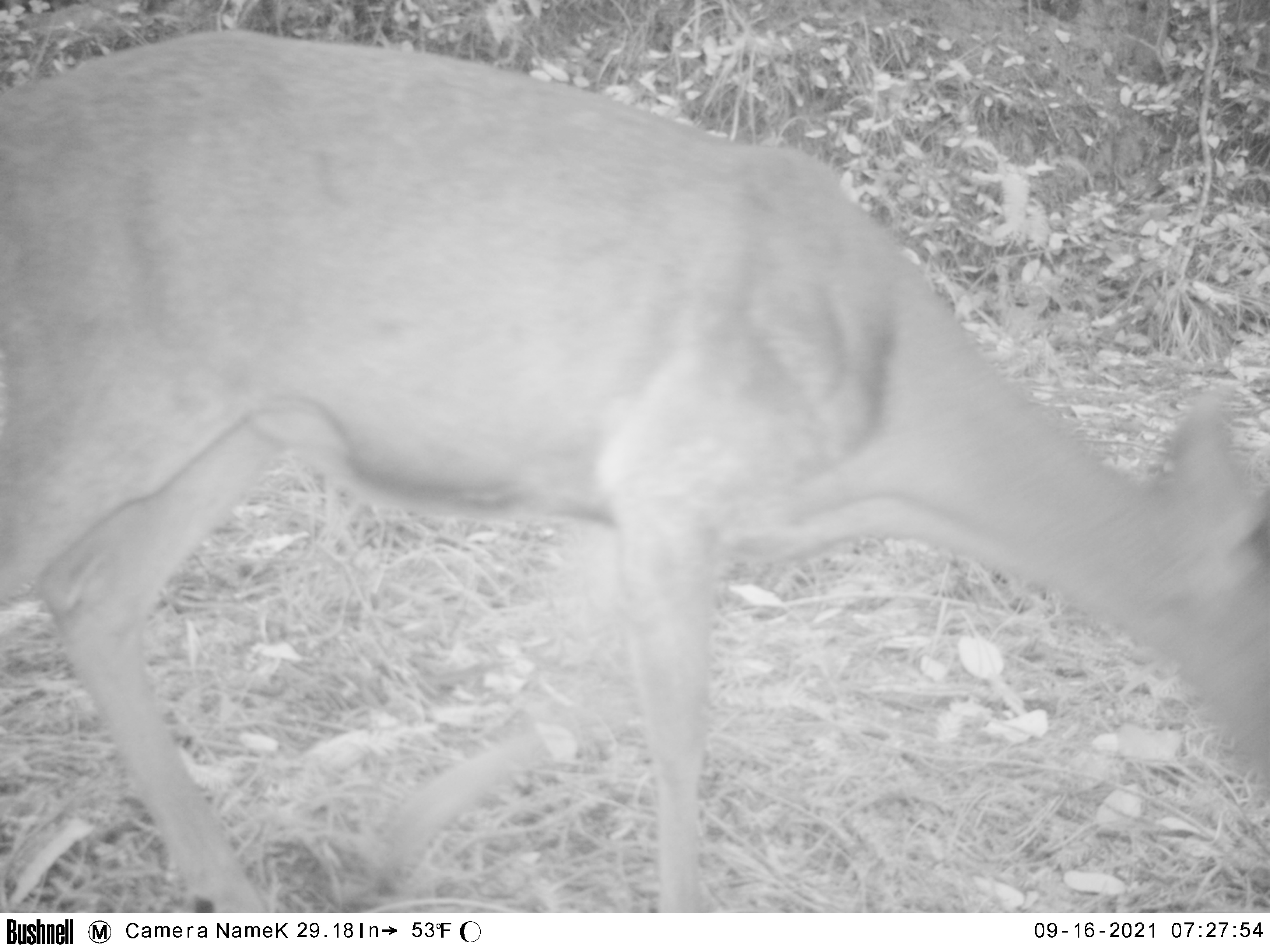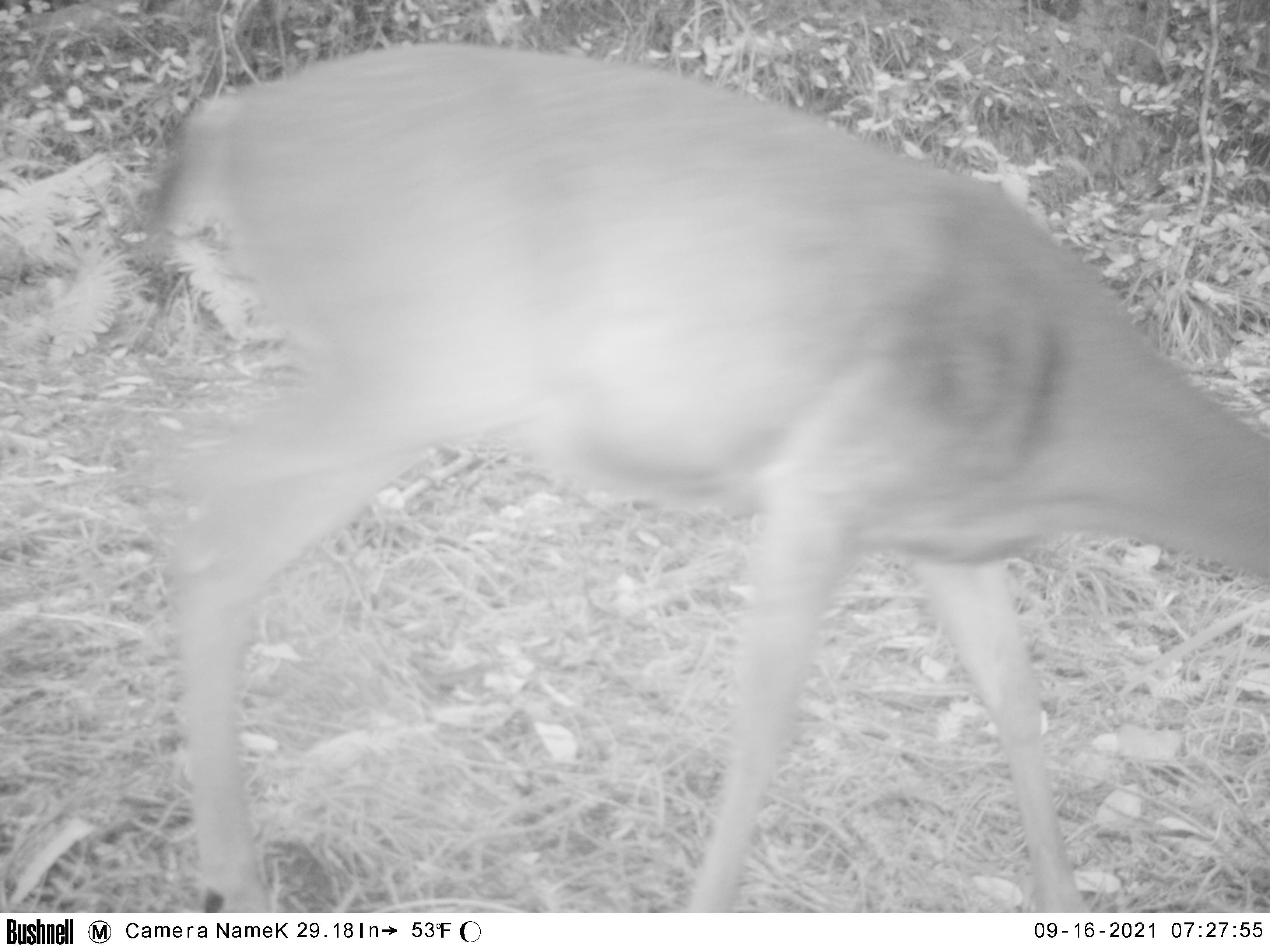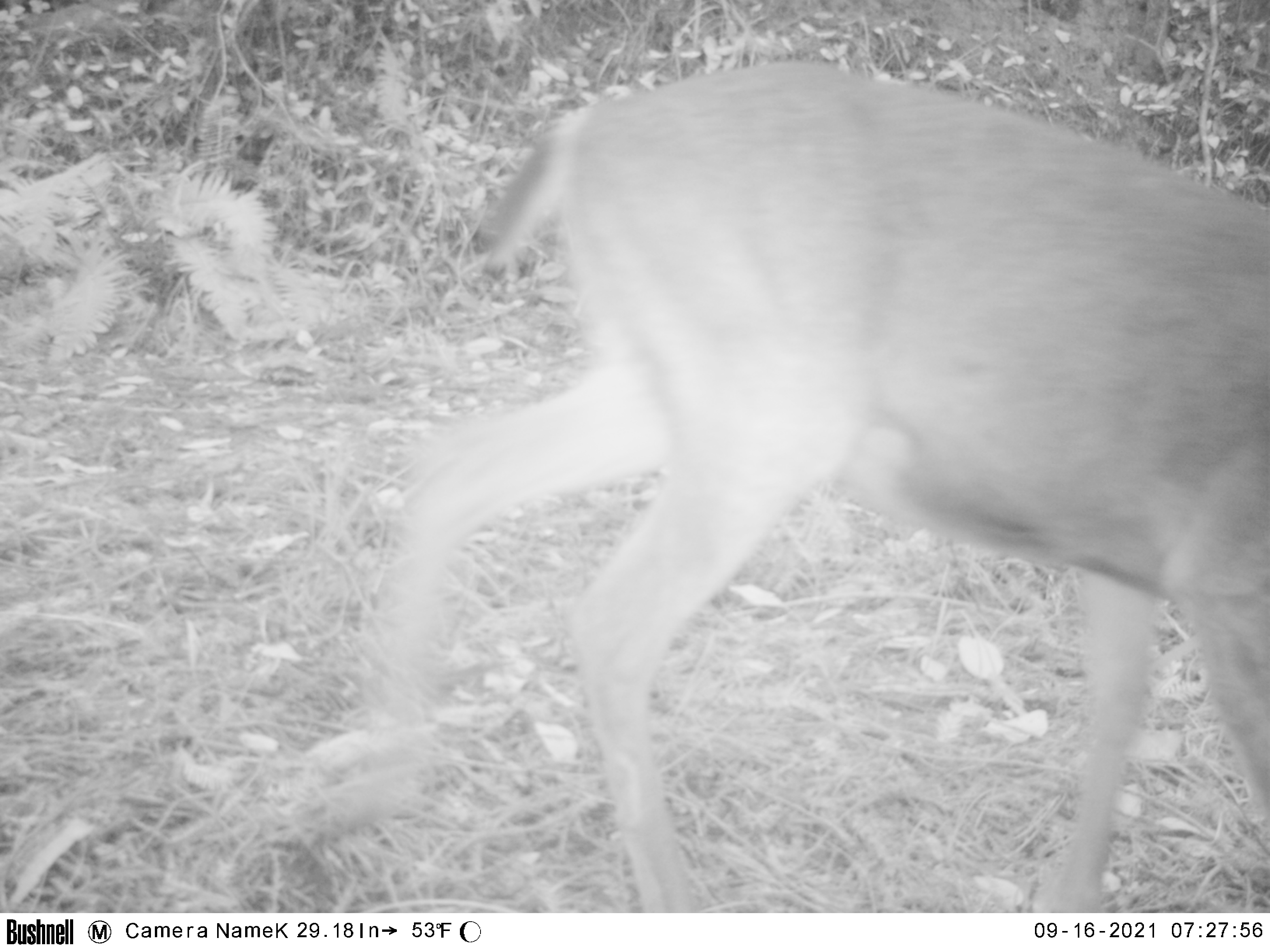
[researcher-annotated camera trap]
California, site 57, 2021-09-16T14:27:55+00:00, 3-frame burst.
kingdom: Animalia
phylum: Chordata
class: Mammalia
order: Artiodactyla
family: Cervidae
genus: Odocoileus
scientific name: Odocoileus hemionus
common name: mule deer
Mule deer (Odocoileus hemionus).